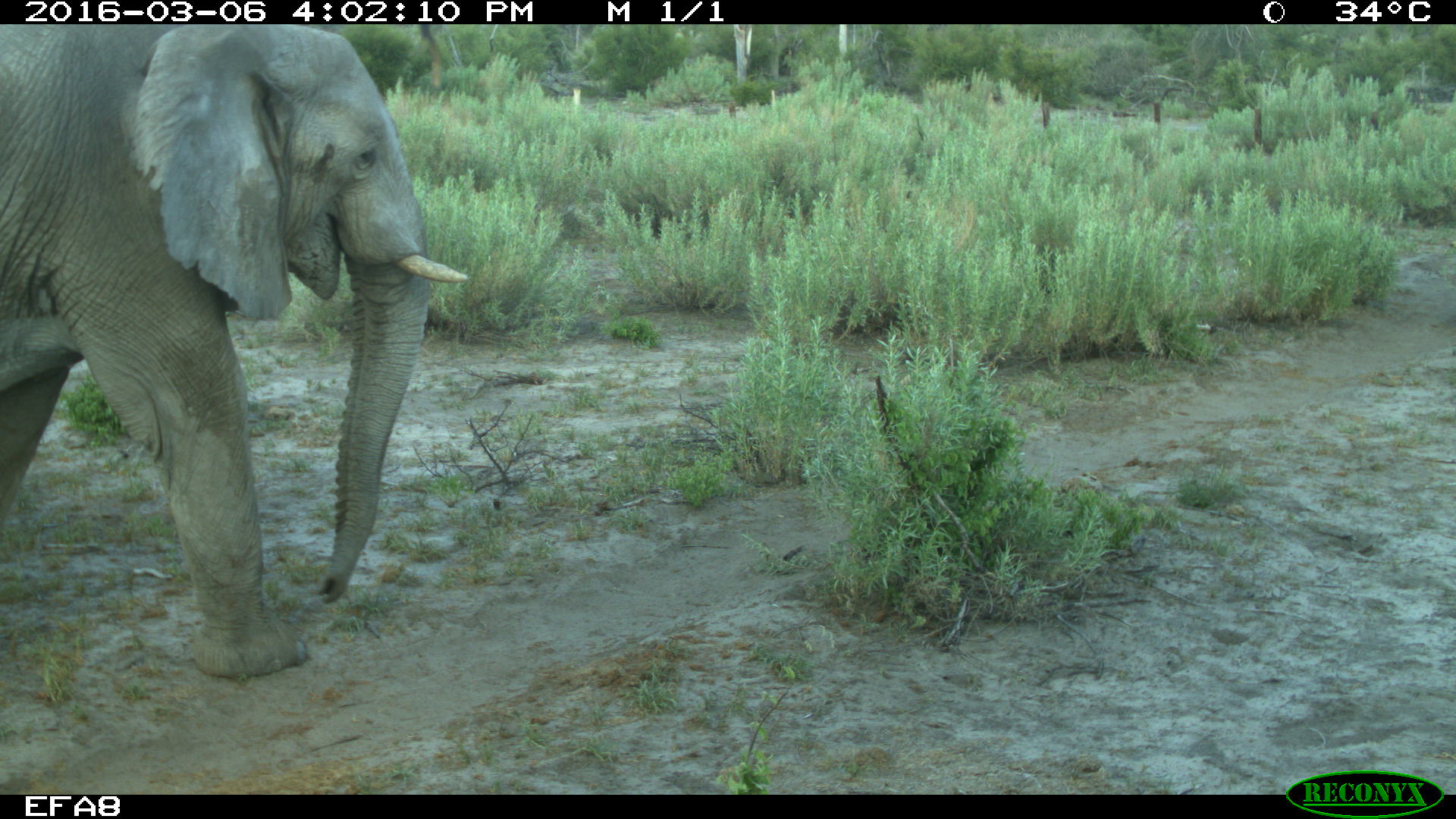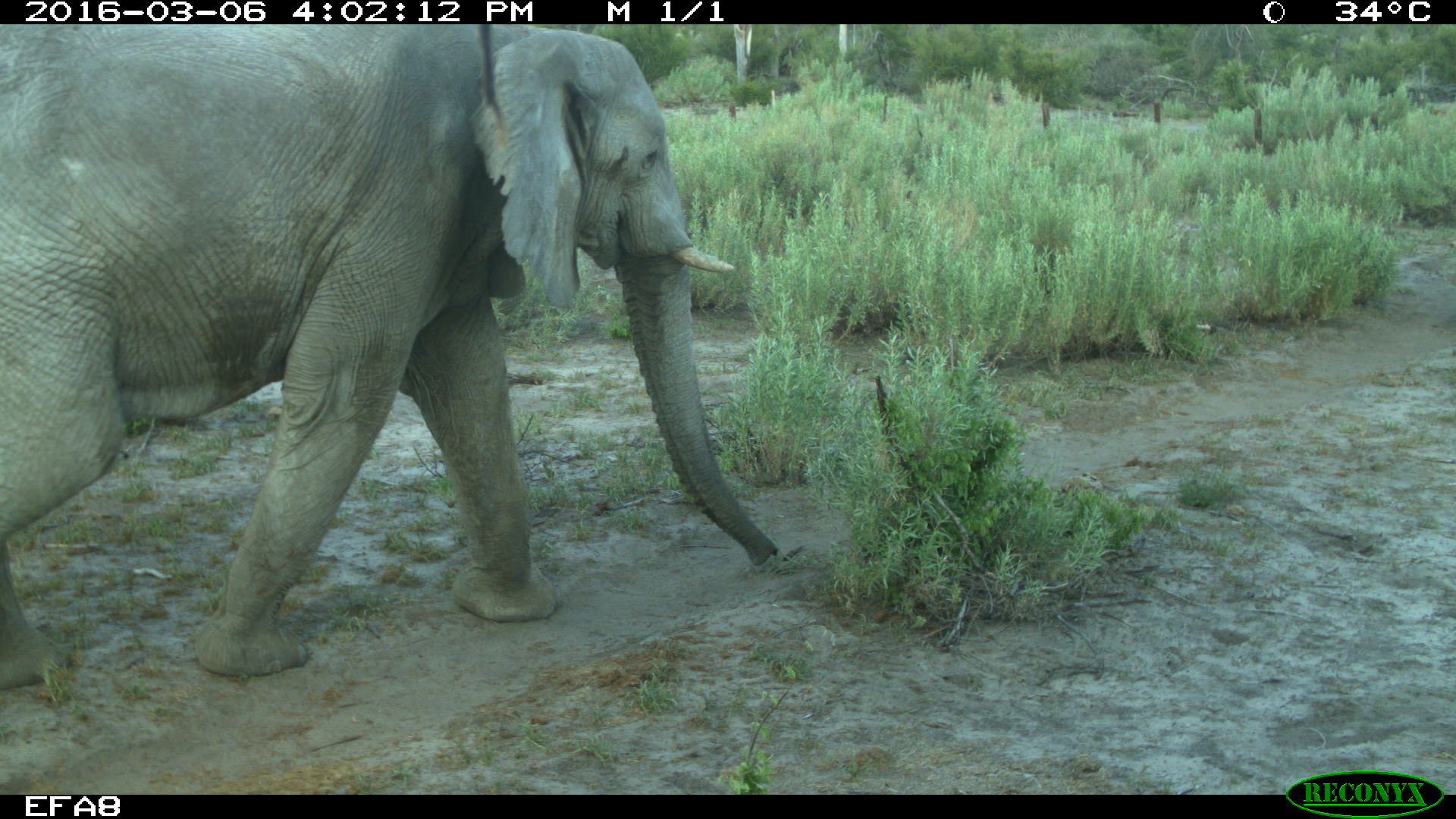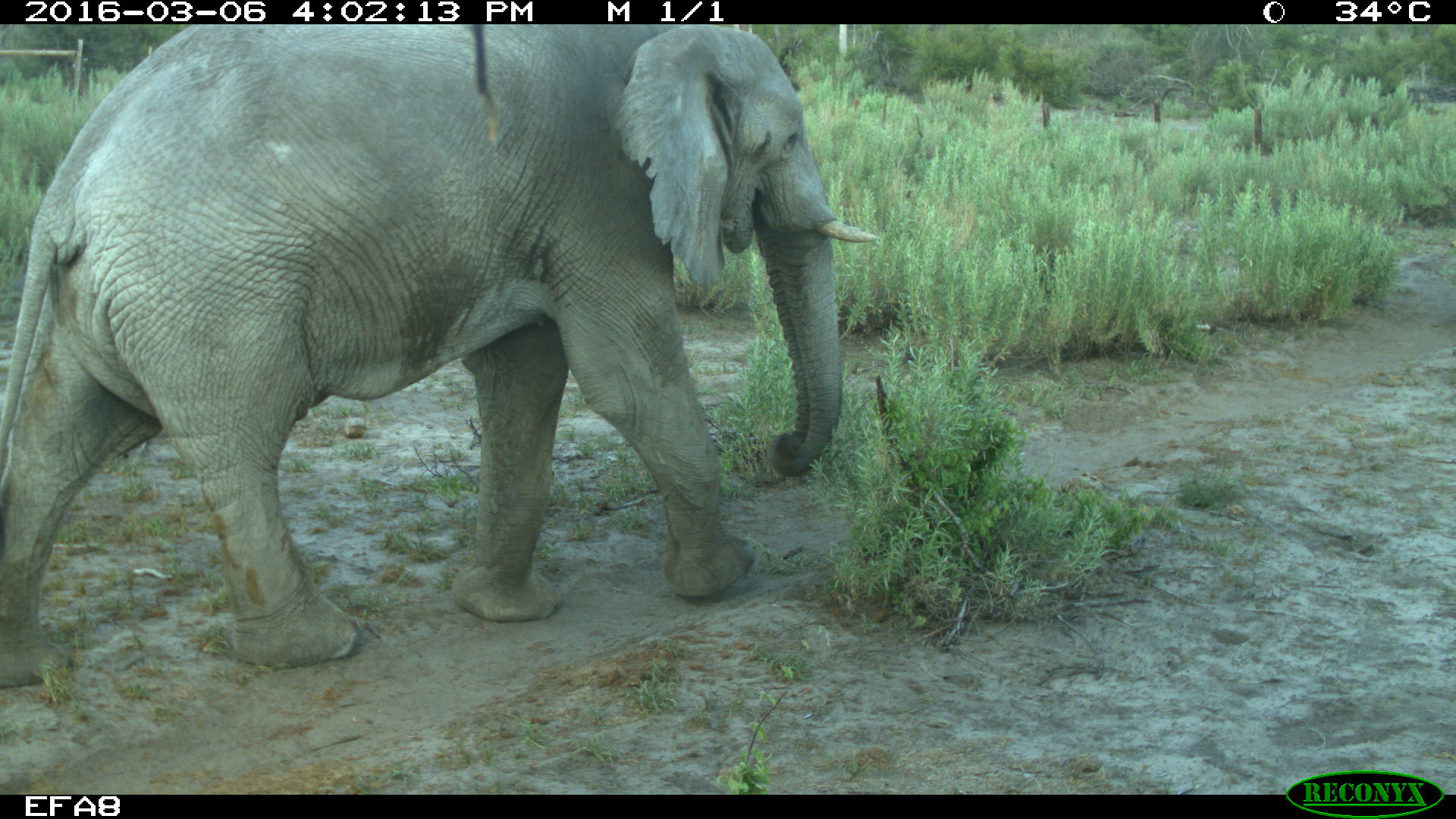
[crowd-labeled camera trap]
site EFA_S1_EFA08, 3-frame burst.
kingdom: Animalia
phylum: Chordata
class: Mammalia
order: Proboscidea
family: Elephantidae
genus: Loxodonta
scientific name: Loxodonta africana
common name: african bush elephant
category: elephant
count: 1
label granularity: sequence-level